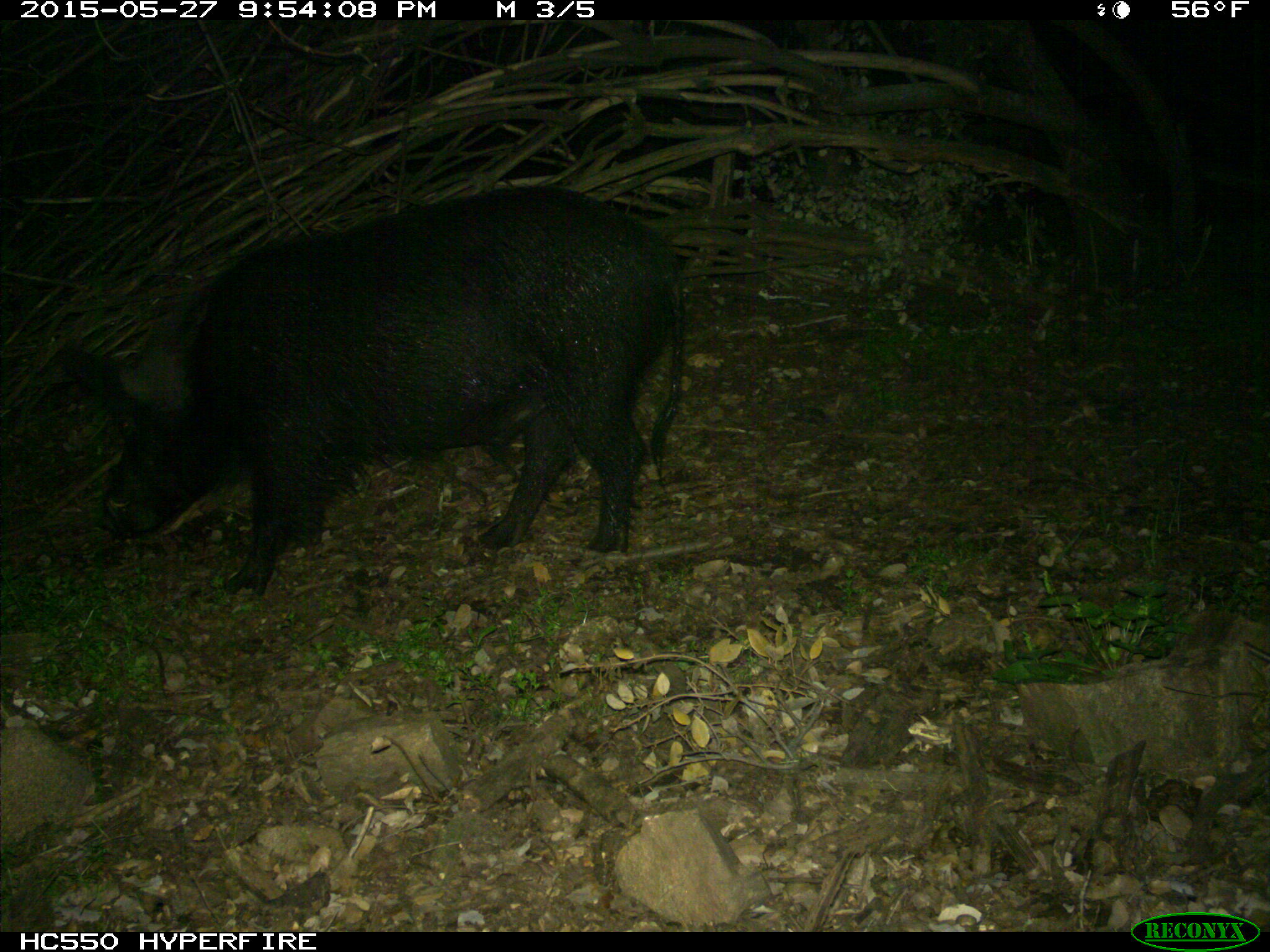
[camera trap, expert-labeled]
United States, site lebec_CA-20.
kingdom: Animalia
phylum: Chordata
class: Mammalia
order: Artiodactyla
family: Suidae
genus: Sus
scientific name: Sus scrofa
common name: wild boar